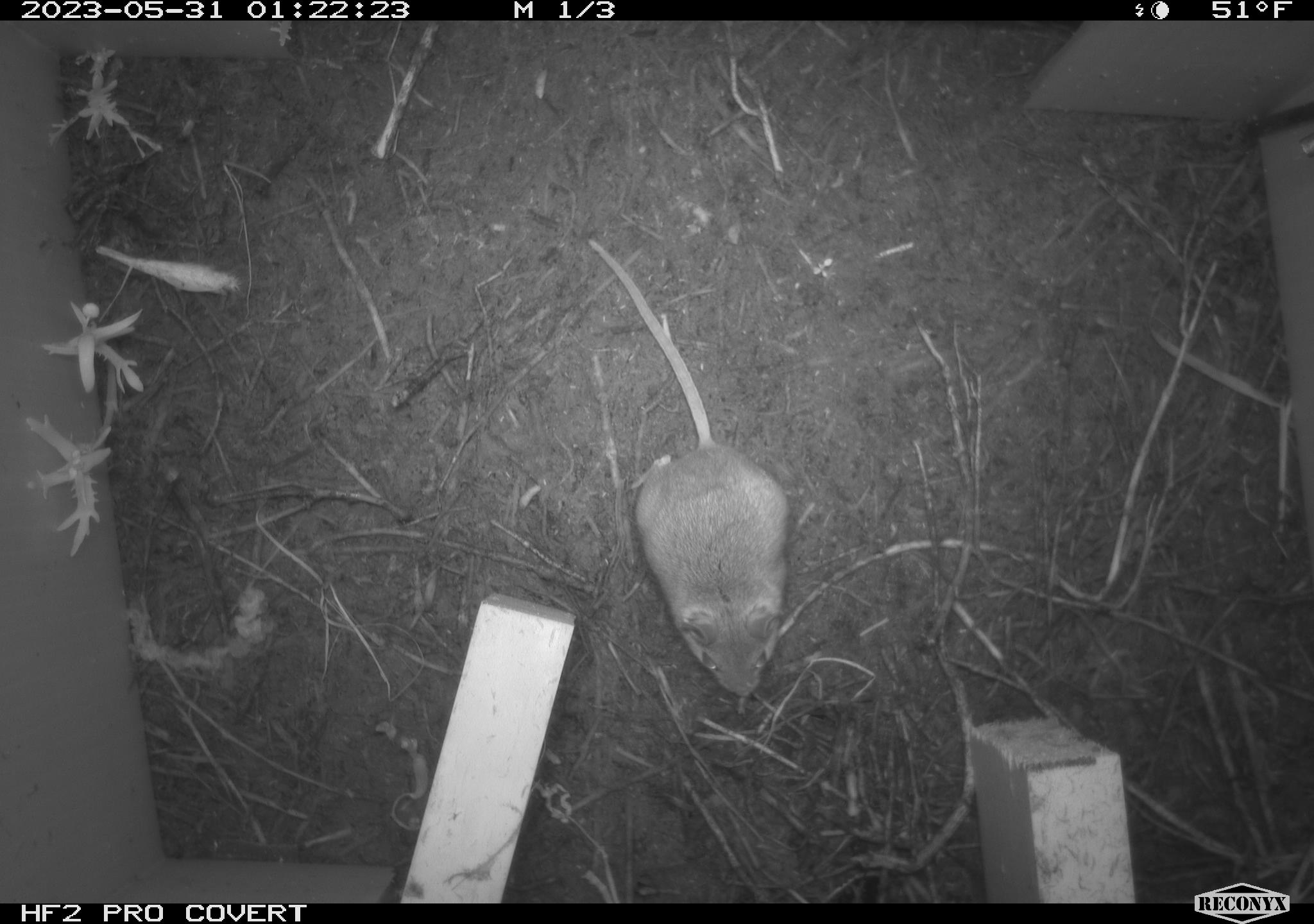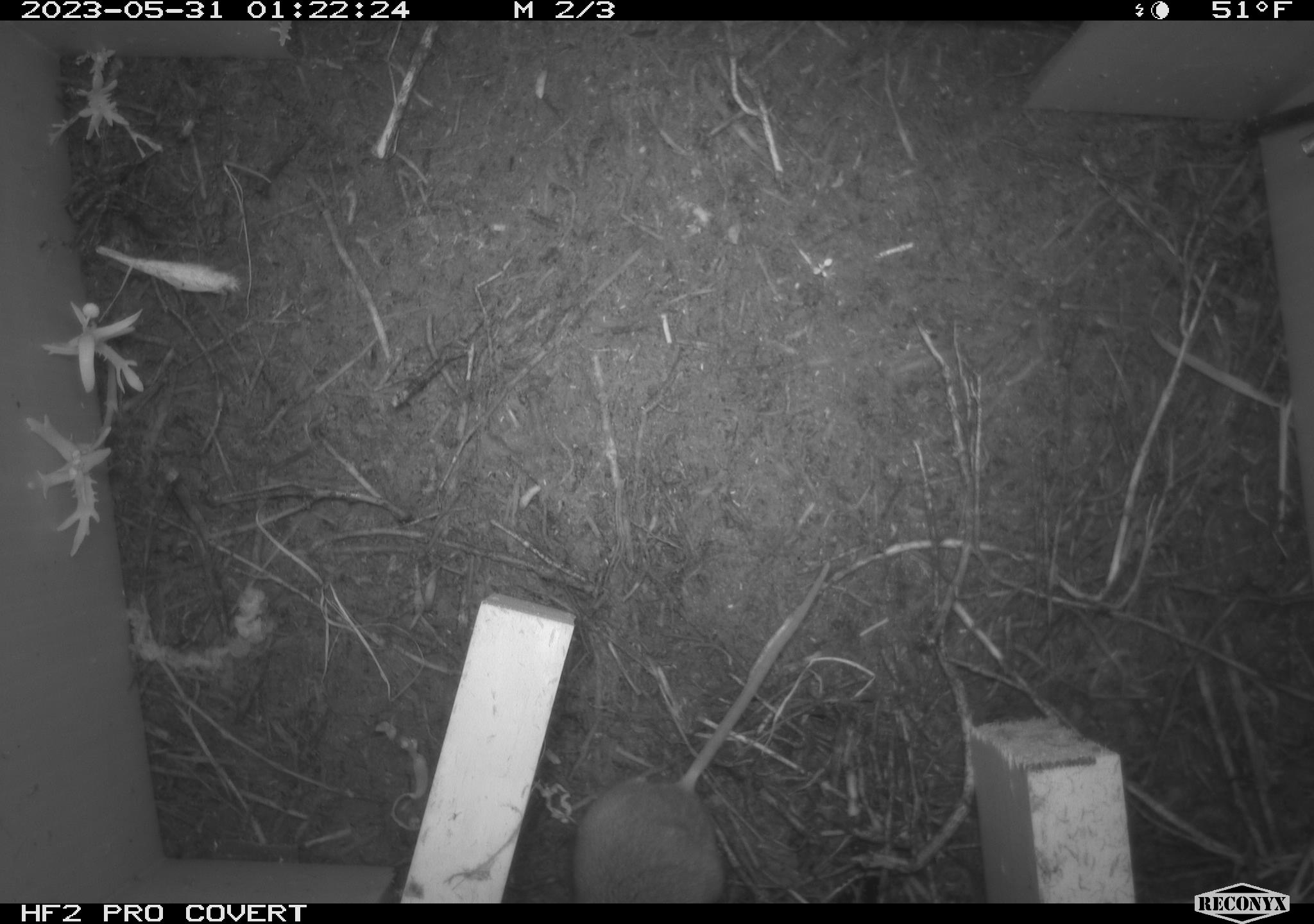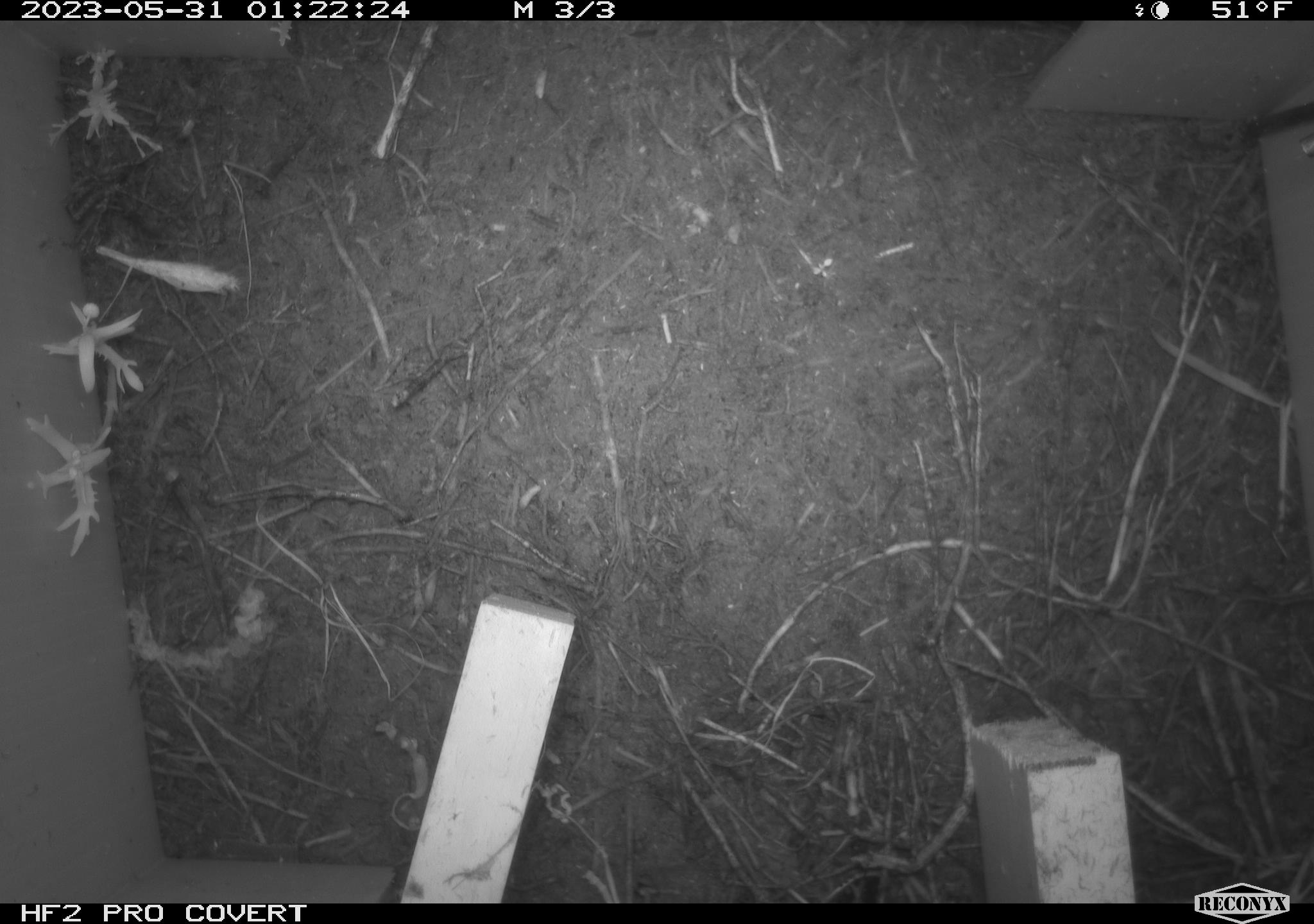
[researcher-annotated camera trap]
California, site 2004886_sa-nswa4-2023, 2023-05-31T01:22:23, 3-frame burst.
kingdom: Animalia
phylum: Chordata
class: Mammalia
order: Rodentia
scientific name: Rodentia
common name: mouse species